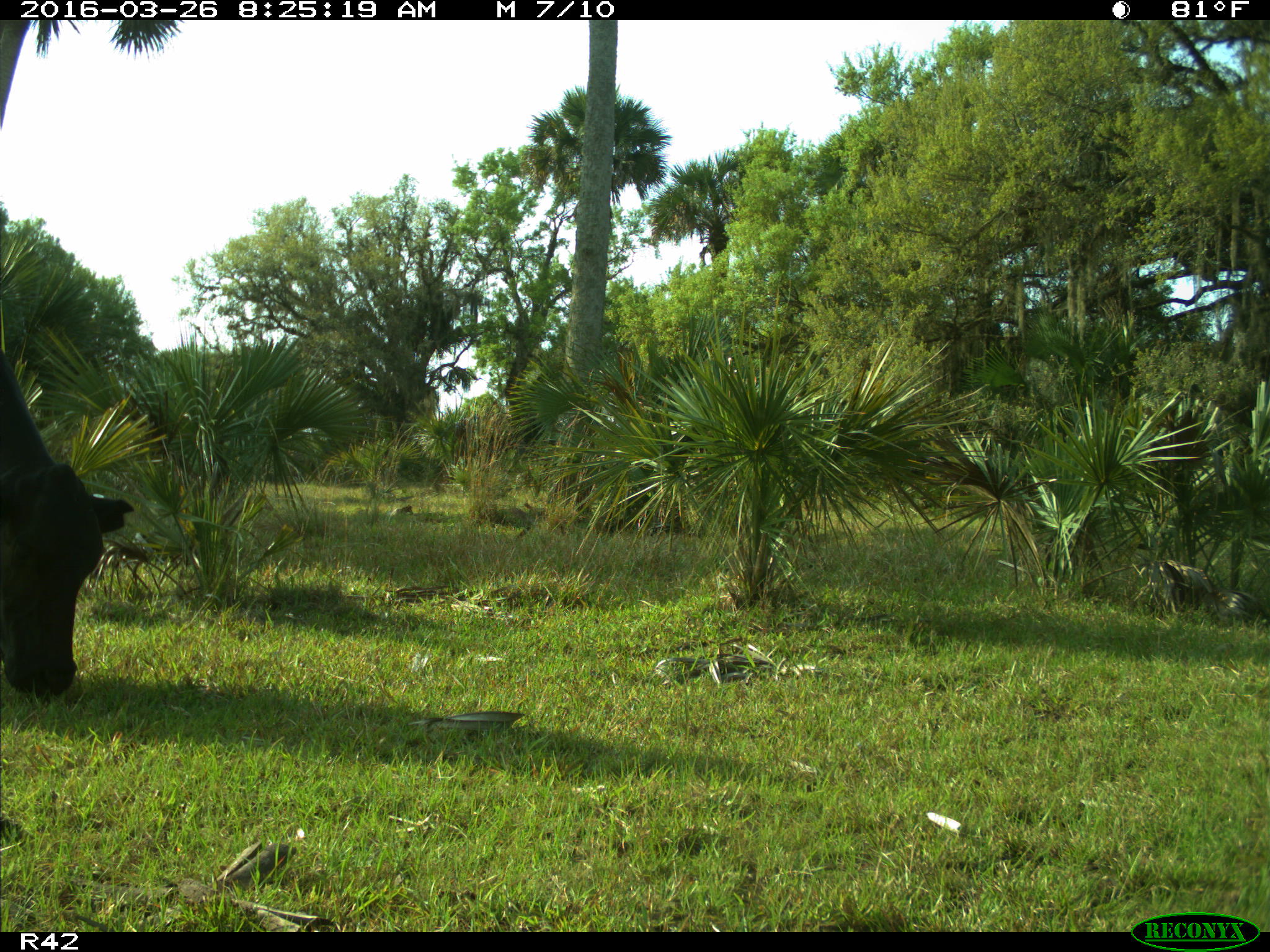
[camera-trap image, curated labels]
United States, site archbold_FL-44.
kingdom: Animalia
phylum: Chordata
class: Mammalia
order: Artiodactyla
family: Bovidae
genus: Bos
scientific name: Bos taurus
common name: domestic cow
Bos taurus (domestic cow).